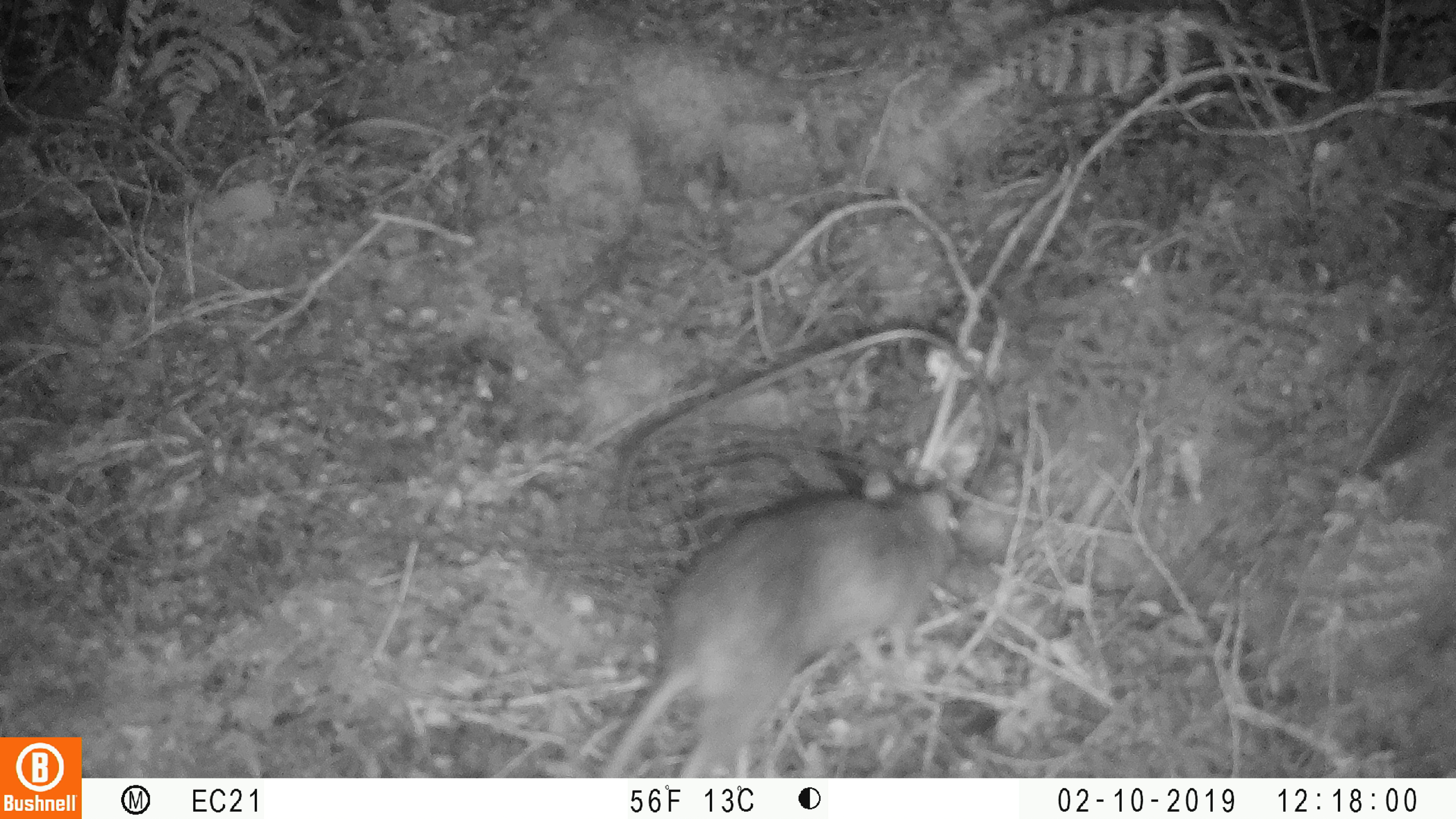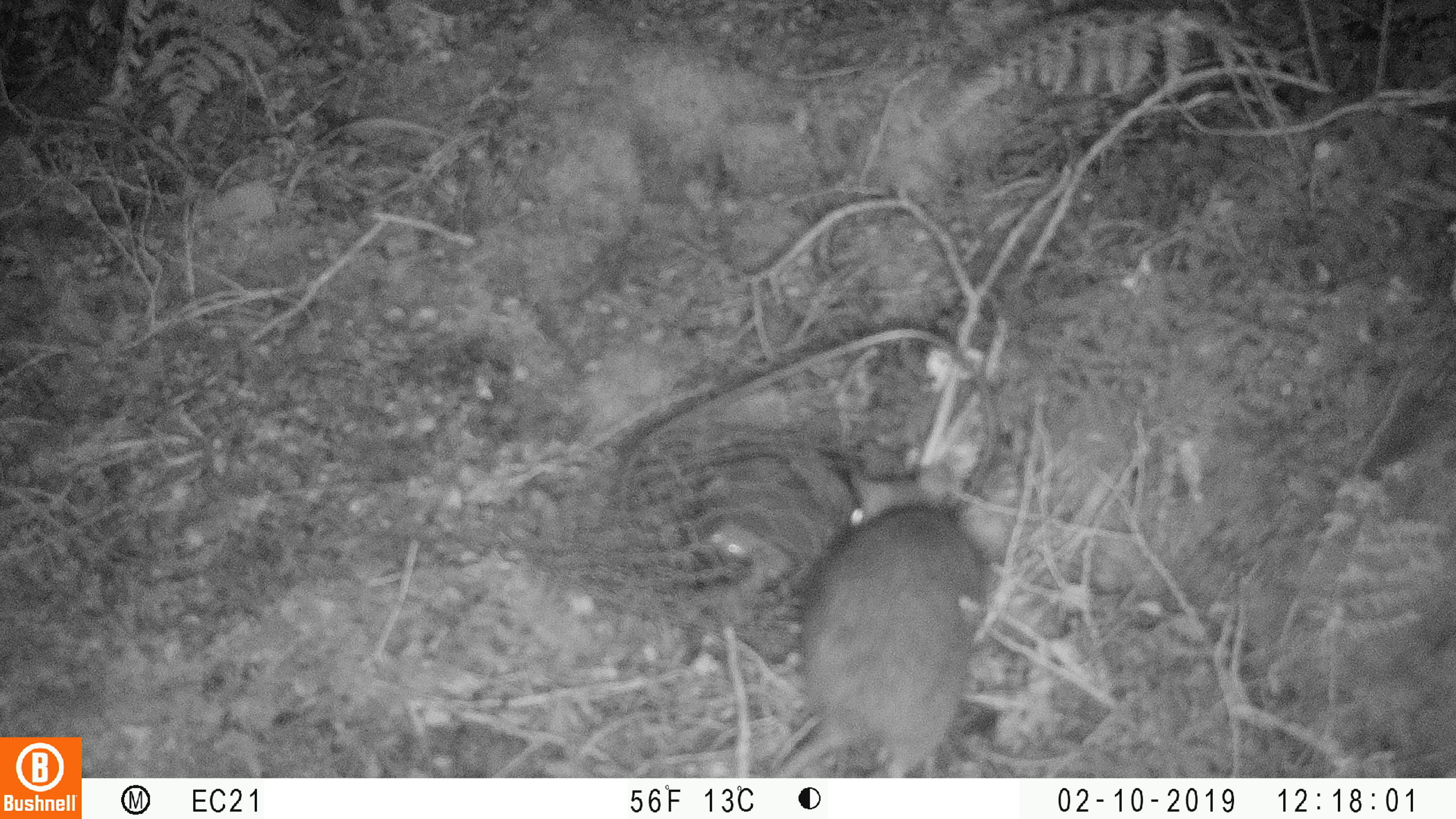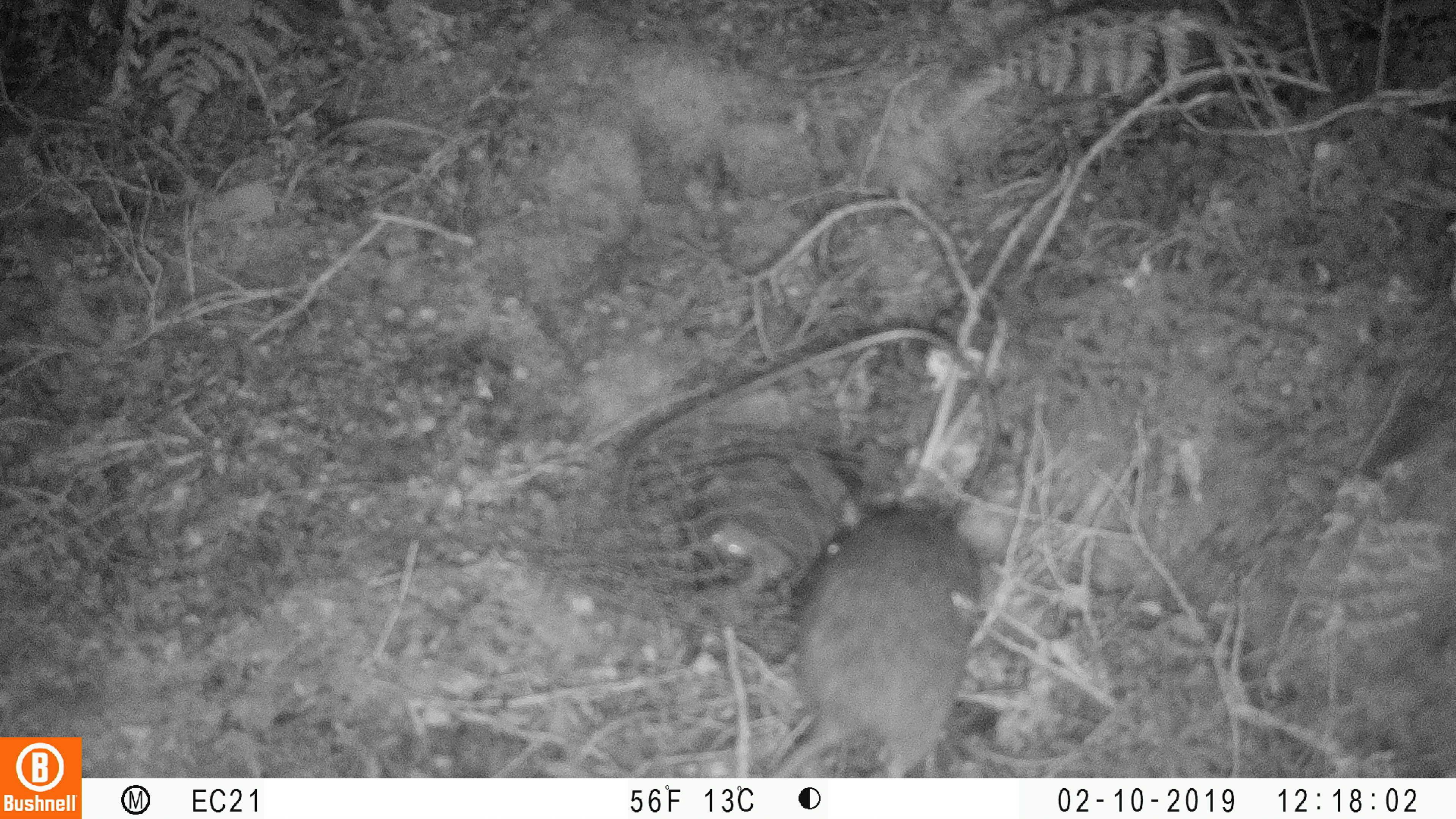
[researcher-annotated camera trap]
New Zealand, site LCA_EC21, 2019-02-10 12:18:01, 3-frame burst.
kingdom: Animalia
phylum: Chordata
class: Mammalia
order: Rodentia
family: Muridae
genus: Rattus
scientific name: Rattus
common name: rat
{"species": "rat (Rattus)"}